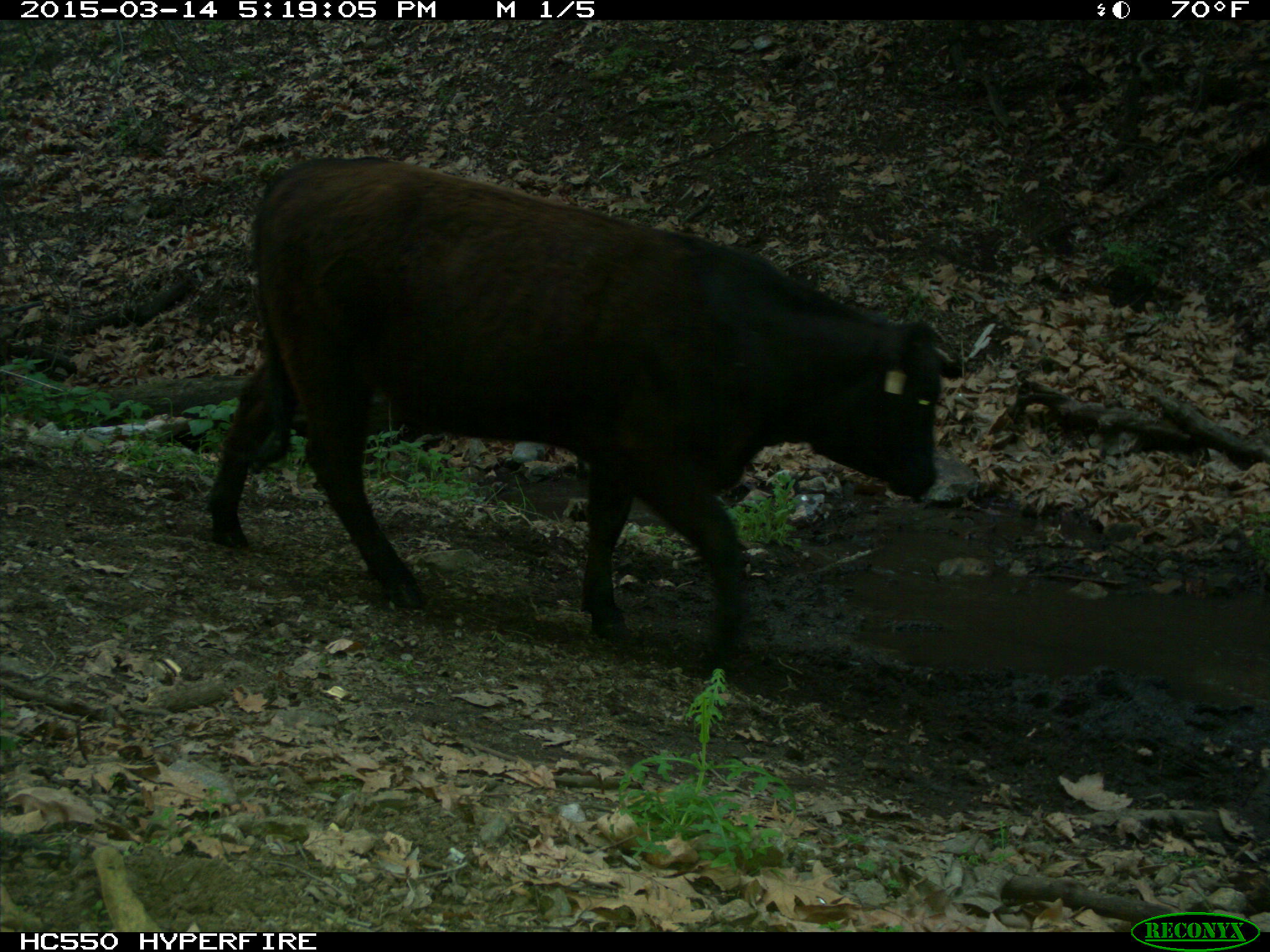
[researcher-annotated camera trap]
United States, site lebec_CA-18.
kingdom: Animalia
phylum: Chordata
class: Mammalia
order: Artiodactyla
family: Bovidae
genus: Bos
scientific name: Bos taurus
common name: domestic cow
Bos taurus (domestic cow).